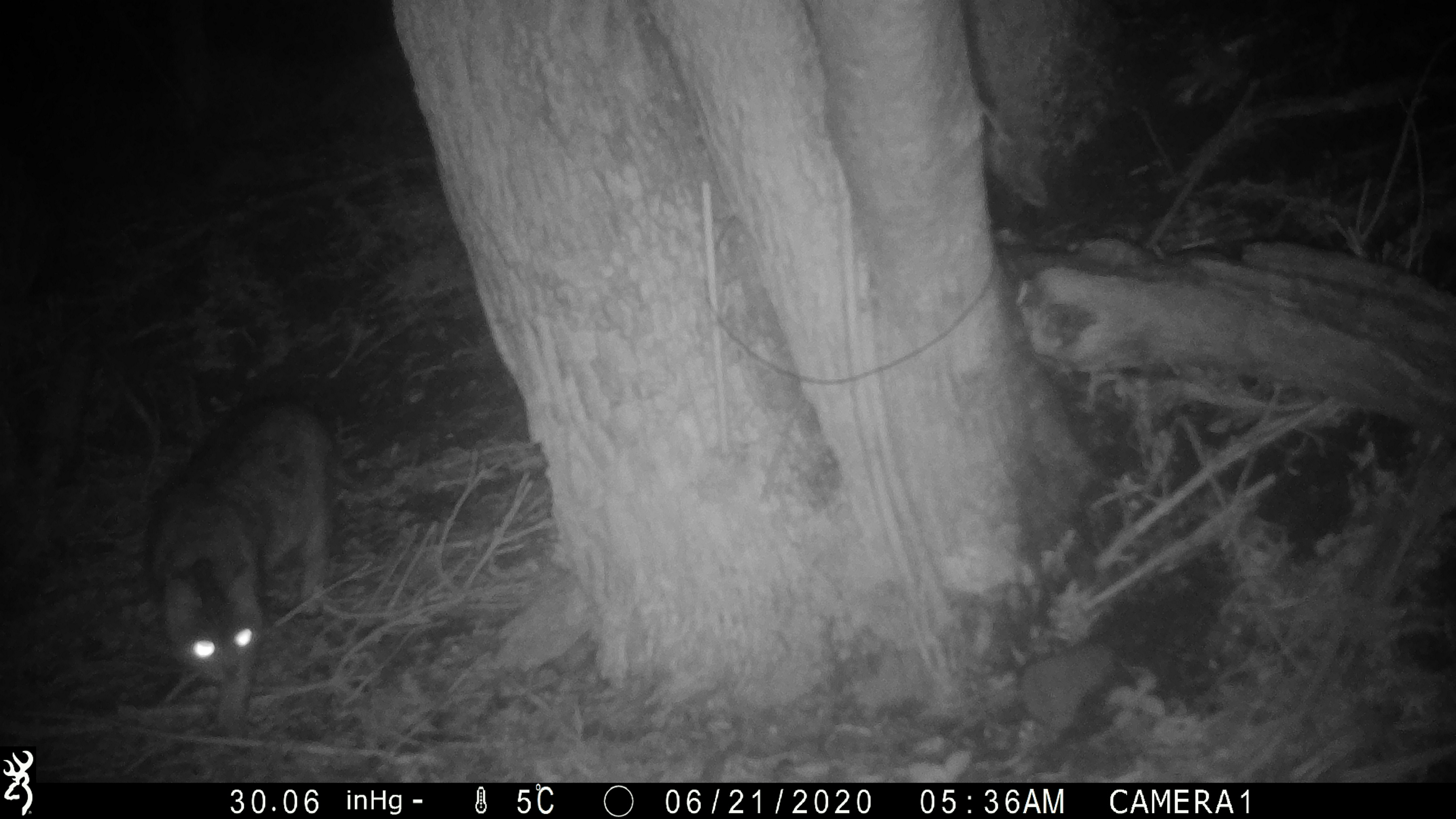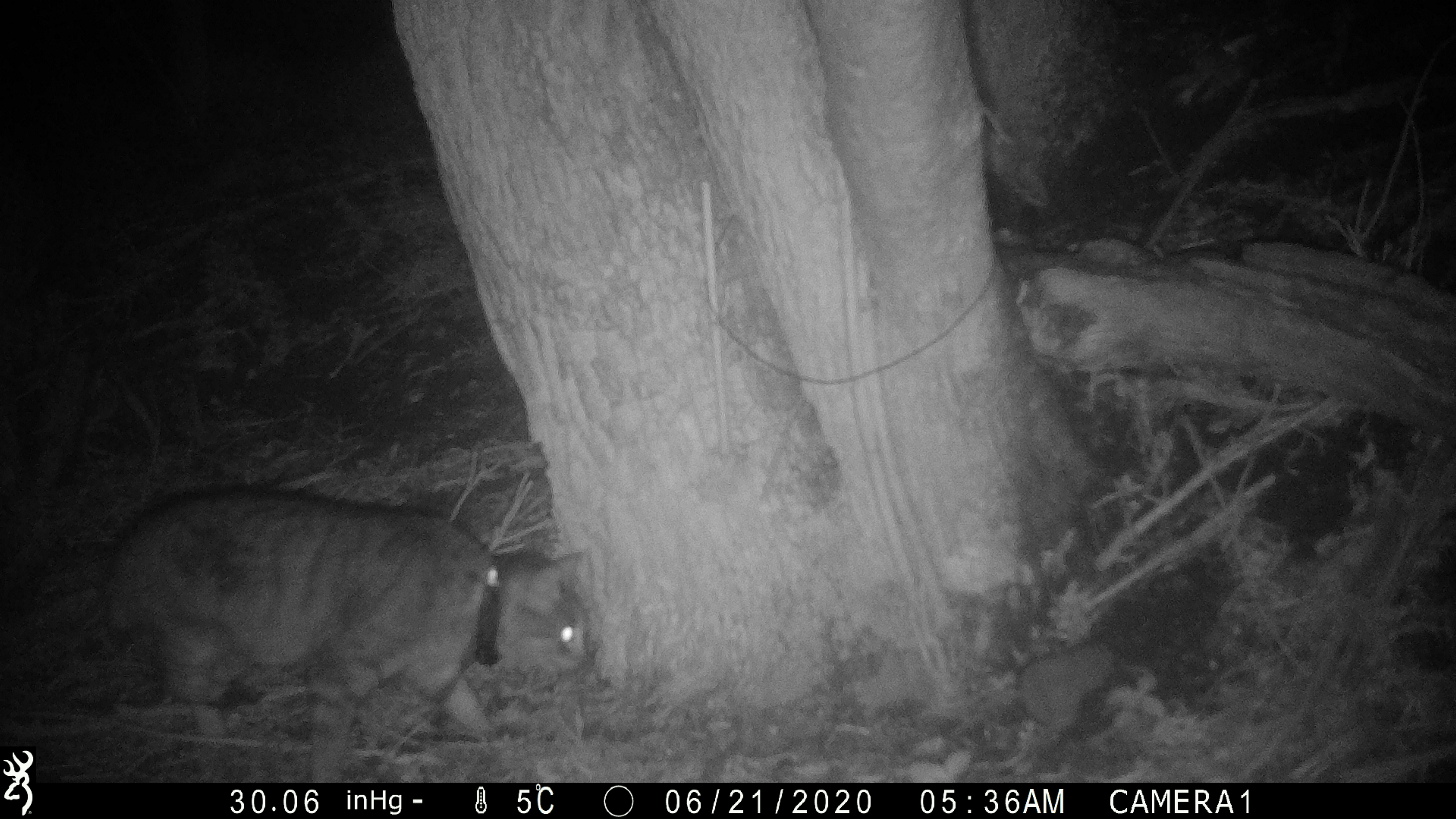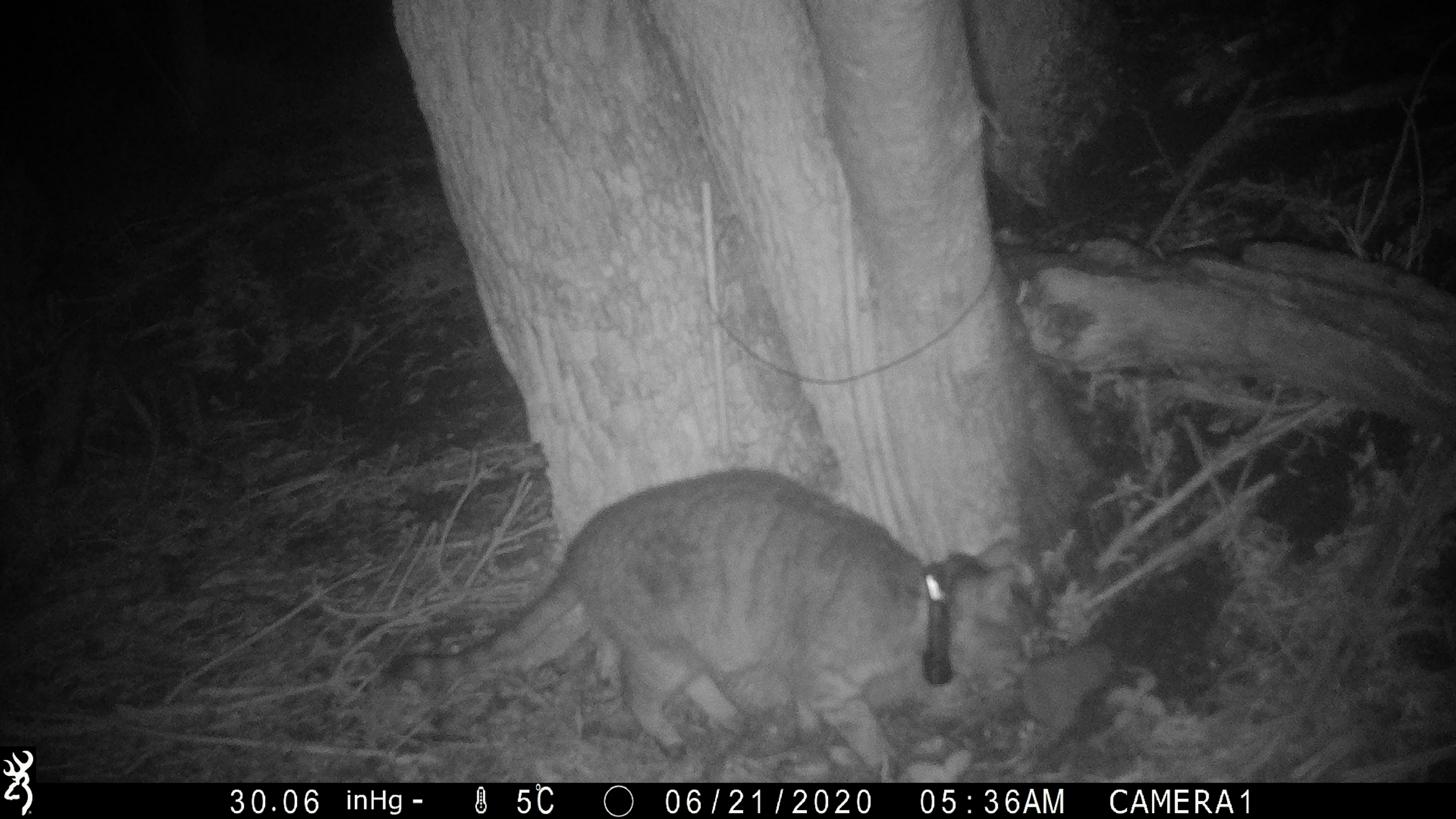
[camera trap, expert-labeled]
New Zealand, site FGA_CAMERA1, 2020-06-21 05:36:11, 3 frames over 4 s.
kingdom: Animalia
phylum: Chordata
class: Mammalia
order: Carnivora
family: Felidae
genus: Felis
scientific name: Felis catus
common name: domestic cat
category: cat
Cat (domestic cat) (Felis catus).